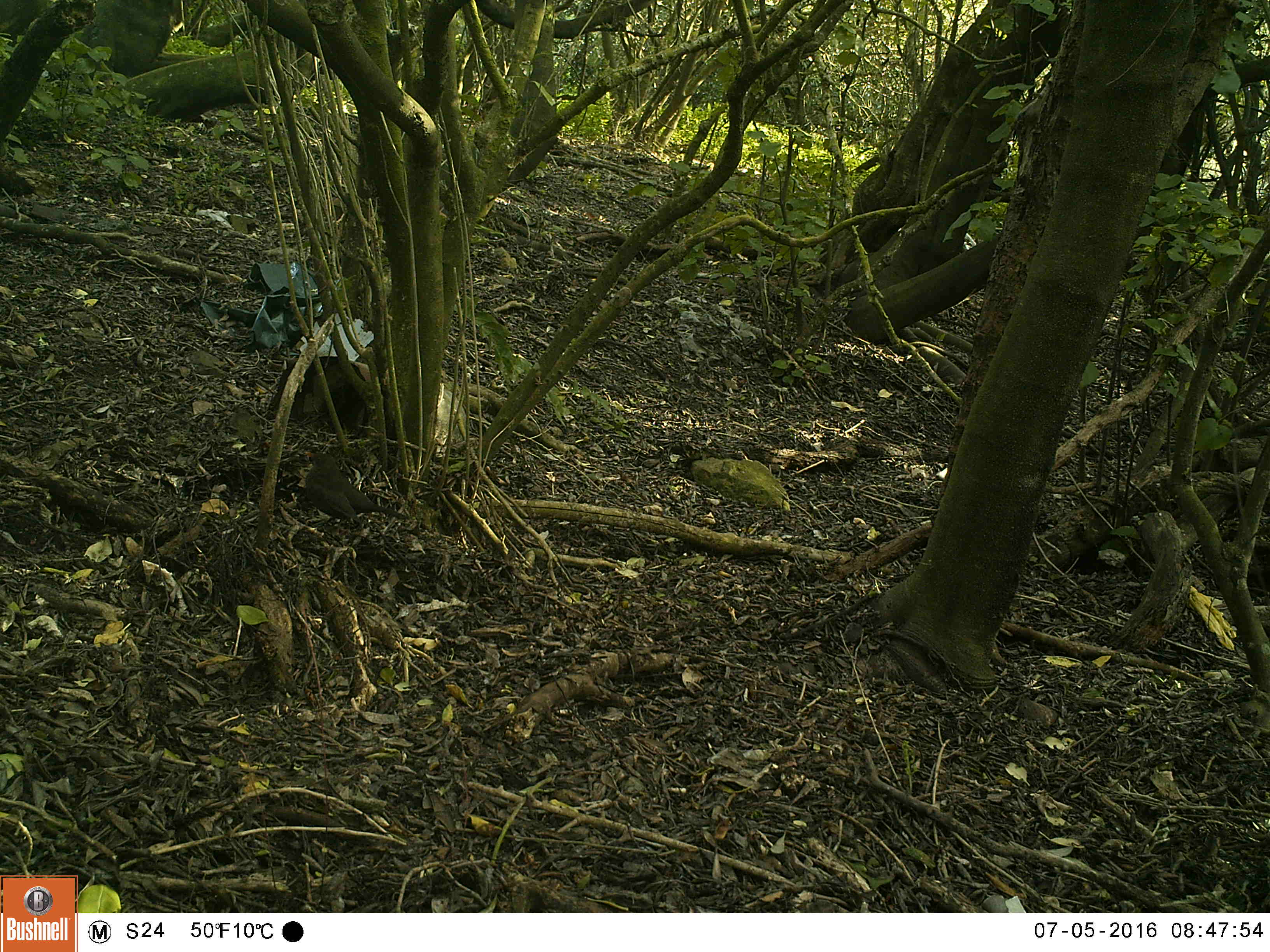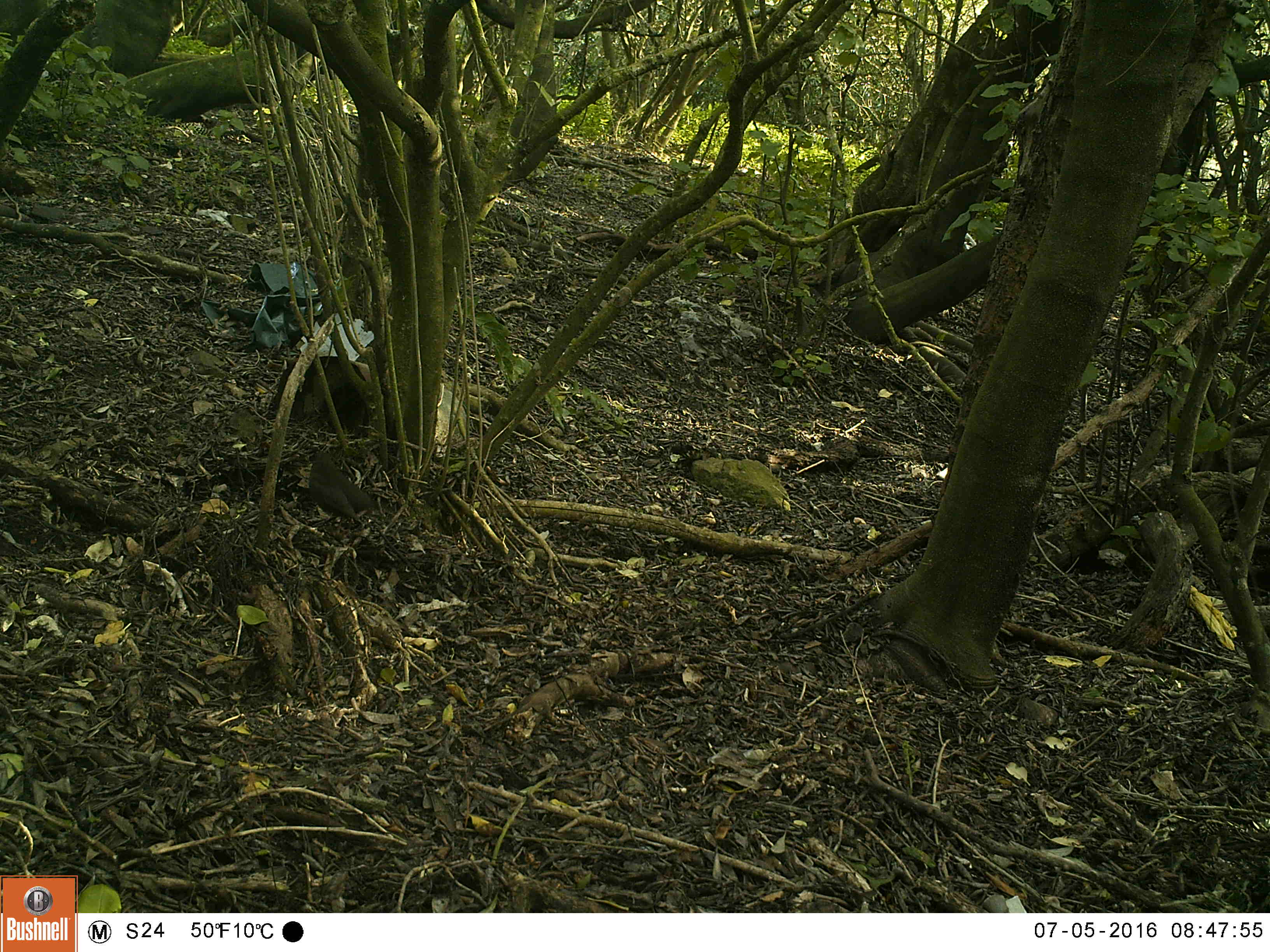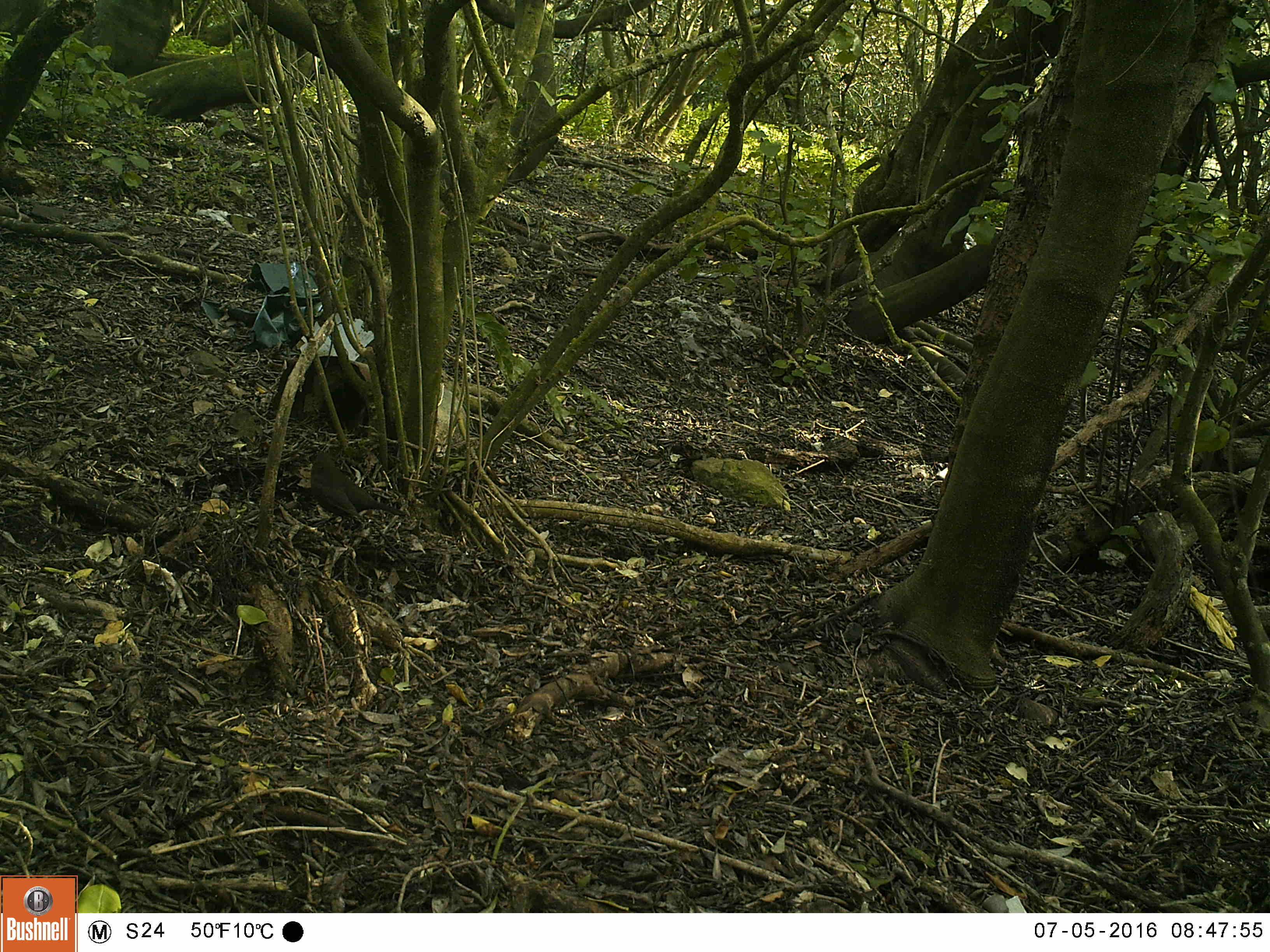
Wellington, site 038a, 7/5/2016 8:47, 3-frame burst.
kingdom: Animalia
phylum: Chordata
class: Aves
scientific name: Aves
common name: bird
Bird (Aves).